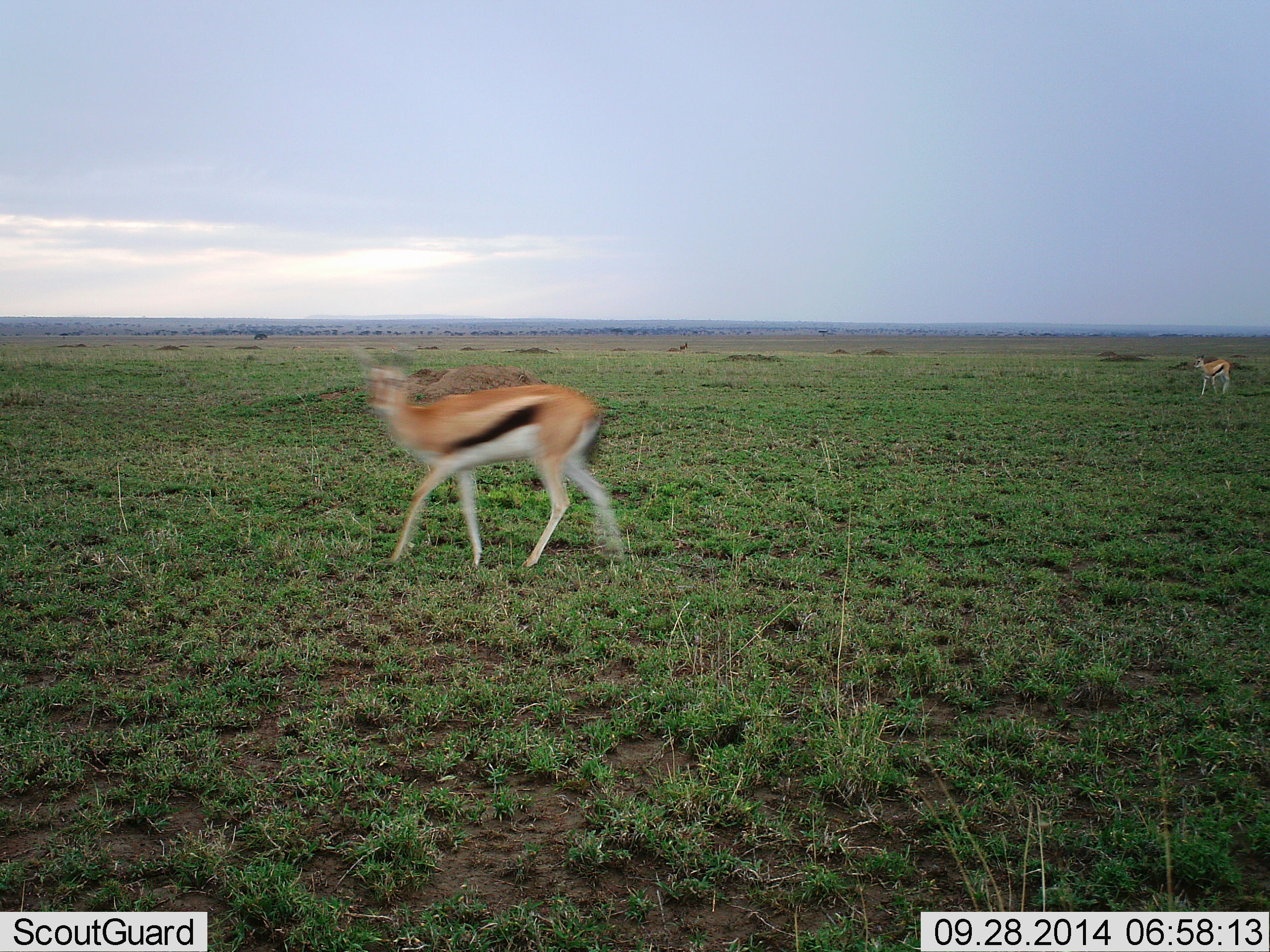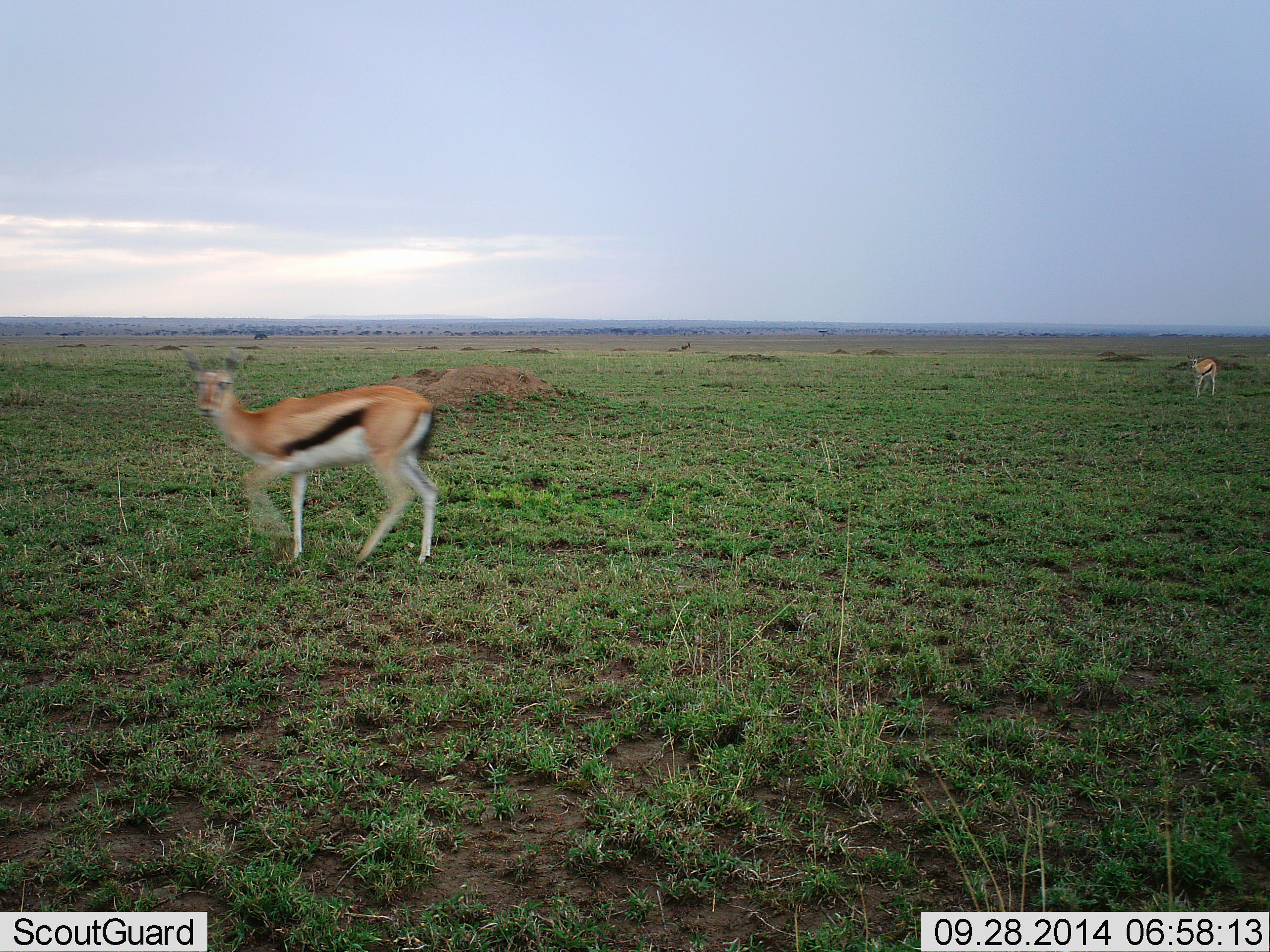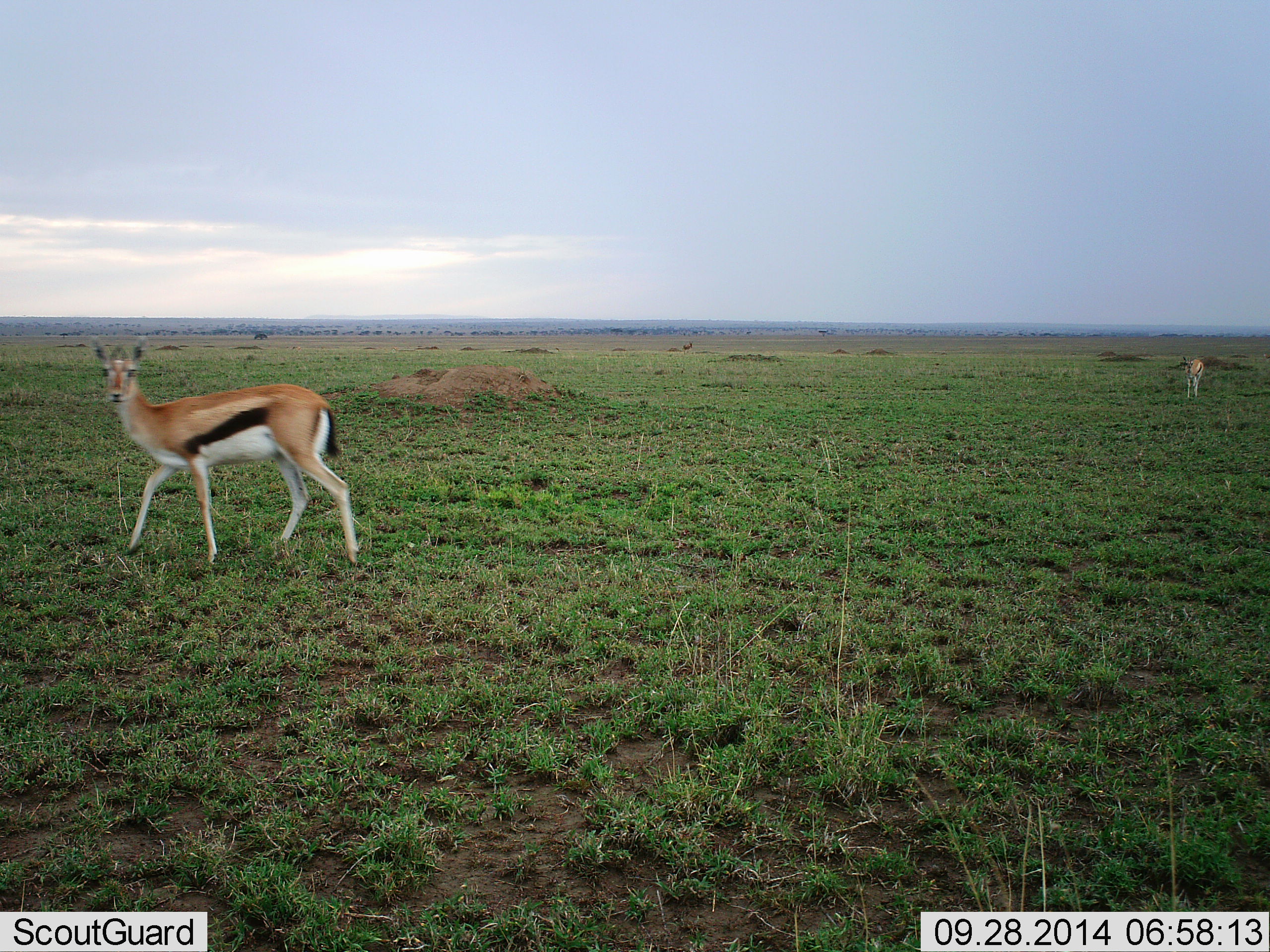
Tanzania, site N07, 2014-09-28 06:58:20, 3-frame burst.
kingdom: Animalia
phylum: Chordata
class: Mammalia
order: Artiodactyla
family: Bovidae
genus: Eudorcas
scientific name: Eudorcas thomsonii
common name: thomson's gazelle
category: gazellethomsons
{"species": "gazellethomsons (thomson's gazelle) (Eudorcas thomsonii)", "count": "2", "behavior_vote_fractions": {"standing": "9%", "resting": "0%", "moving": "91%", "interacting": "0%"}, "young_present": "0%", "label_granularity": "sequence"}